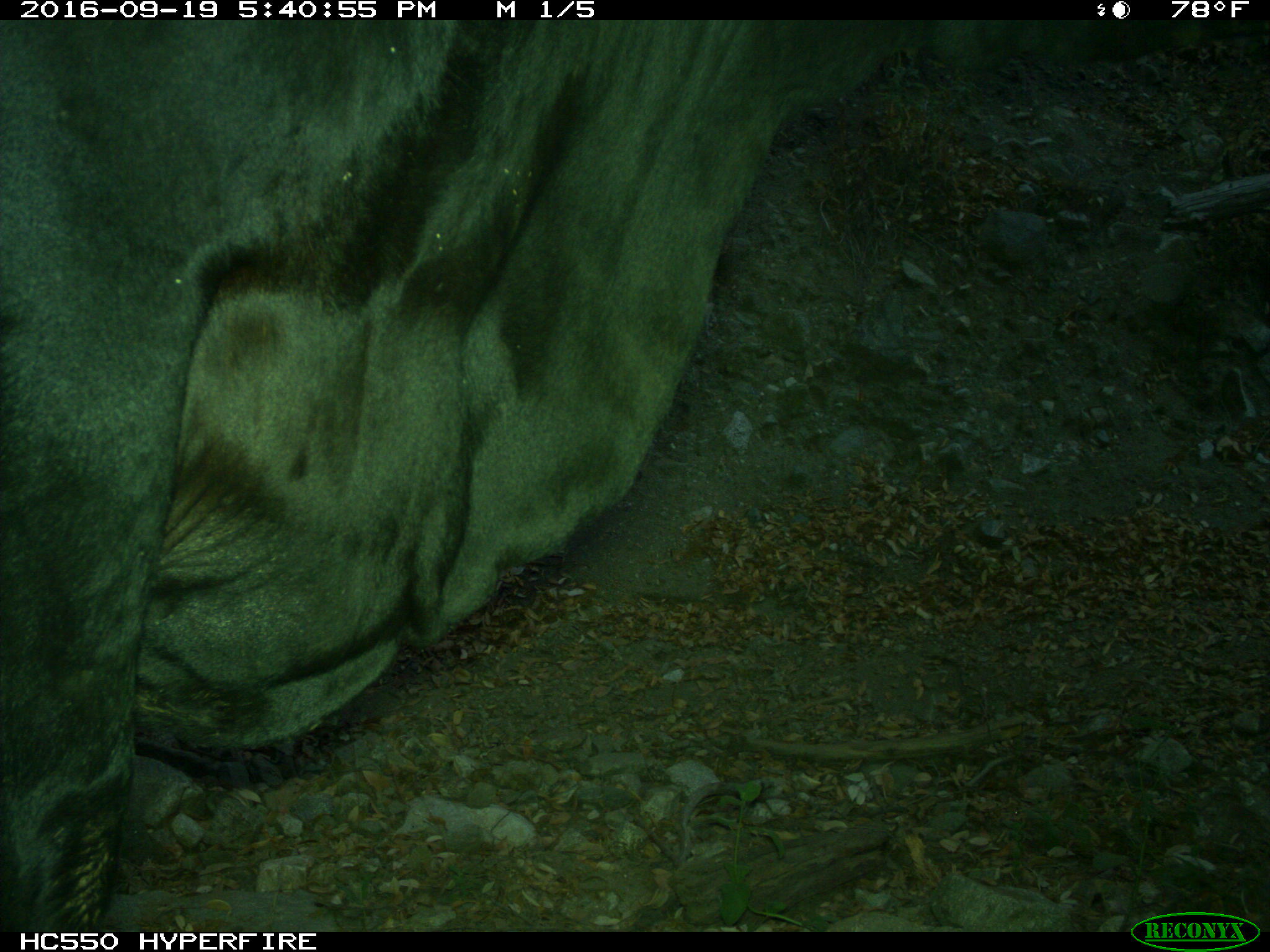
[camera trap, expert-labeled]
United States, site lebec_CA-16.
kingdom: Animalia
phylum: Chordata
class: Mammalia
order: Artiodactyla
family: Bovidae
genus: Bos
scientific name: Bos taurus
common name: domestic cow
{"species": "Bos taurus (domestic cow)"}